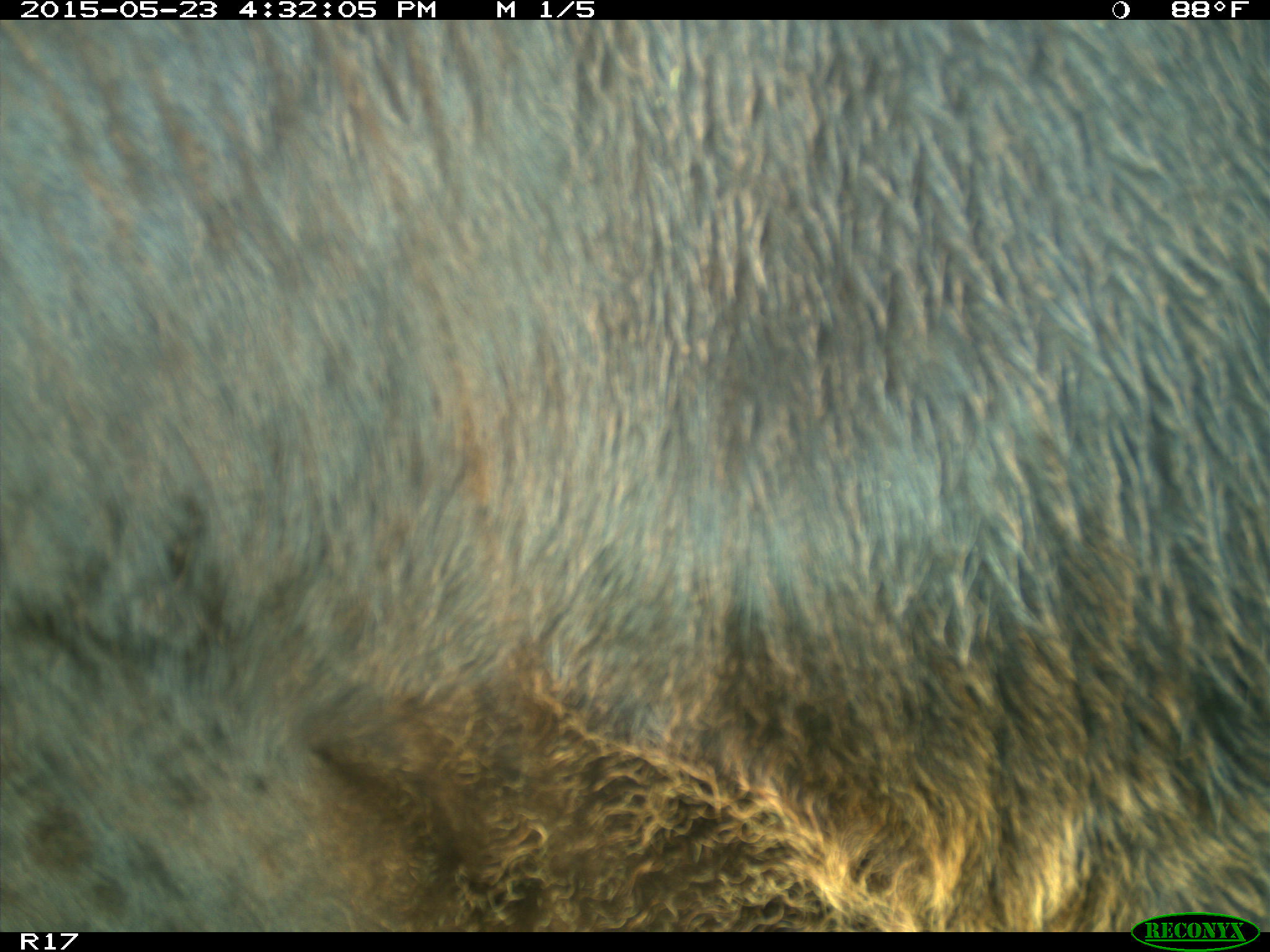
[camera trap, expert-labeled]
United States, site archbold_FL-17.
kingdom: Animalia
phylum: Chordata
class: Mammalia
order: Artiodactyla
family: Bovidae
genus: Bos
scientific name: Bos taurus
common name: domestic cow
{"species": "Bos taurus (domestic cow)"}